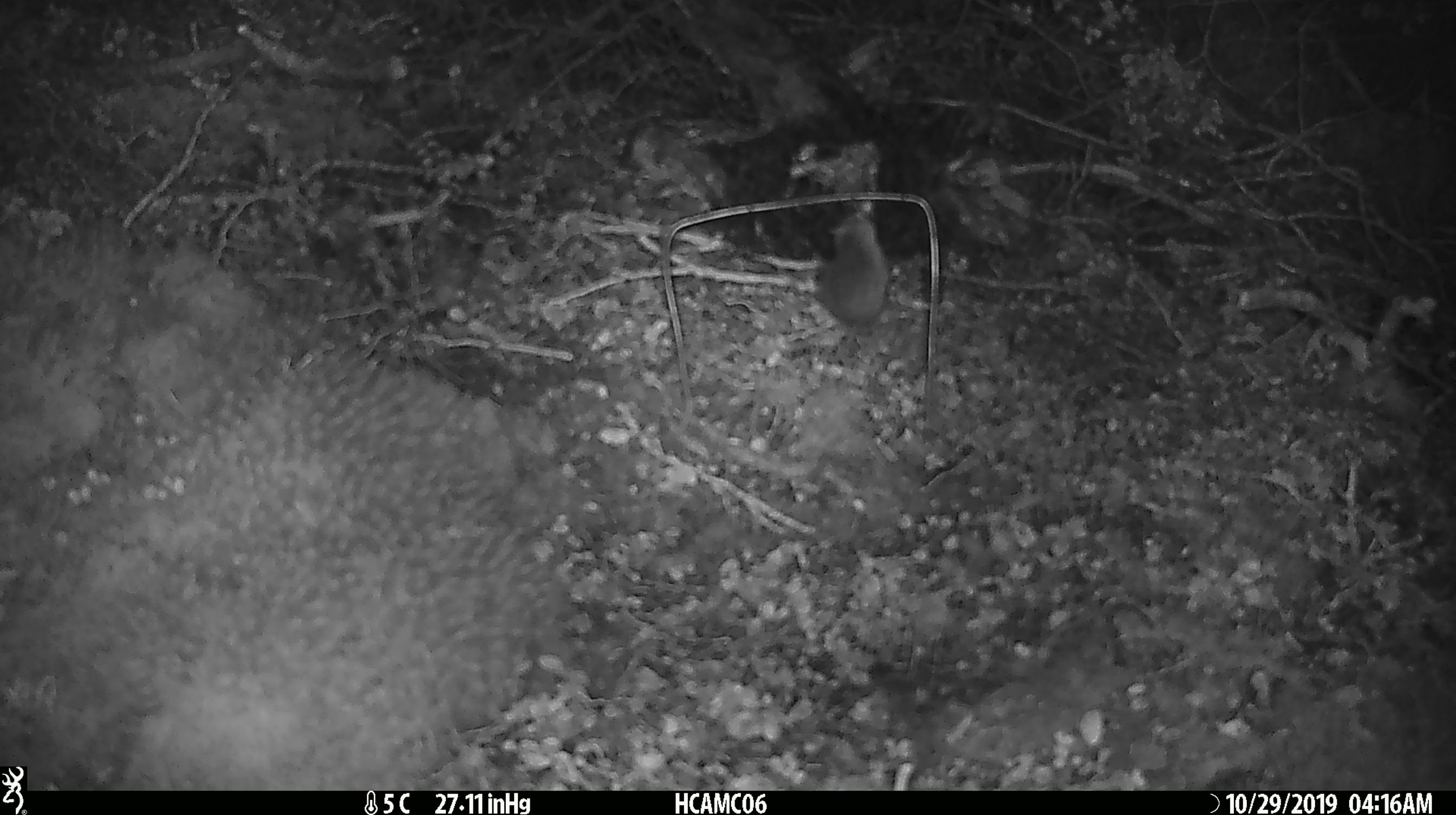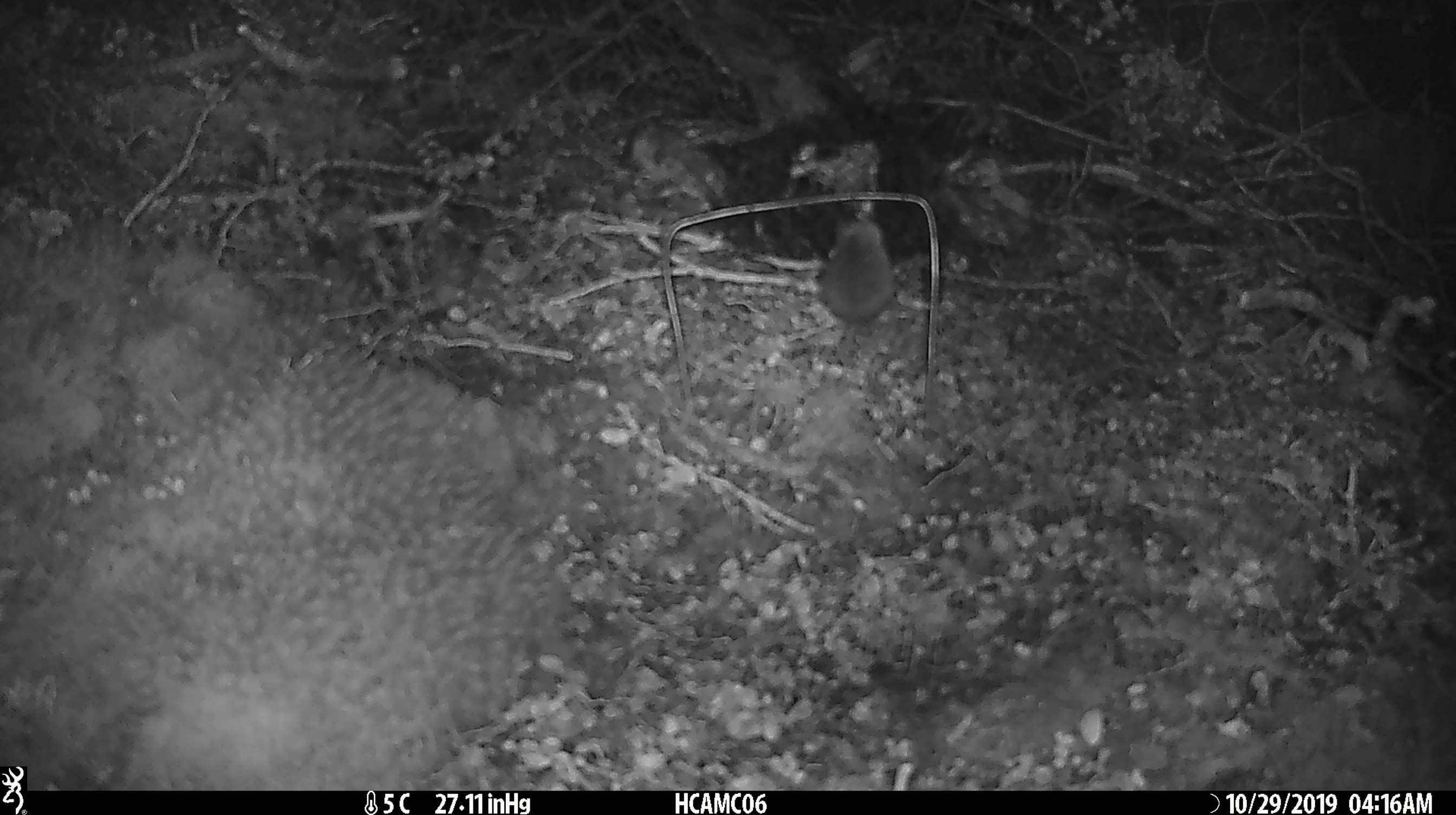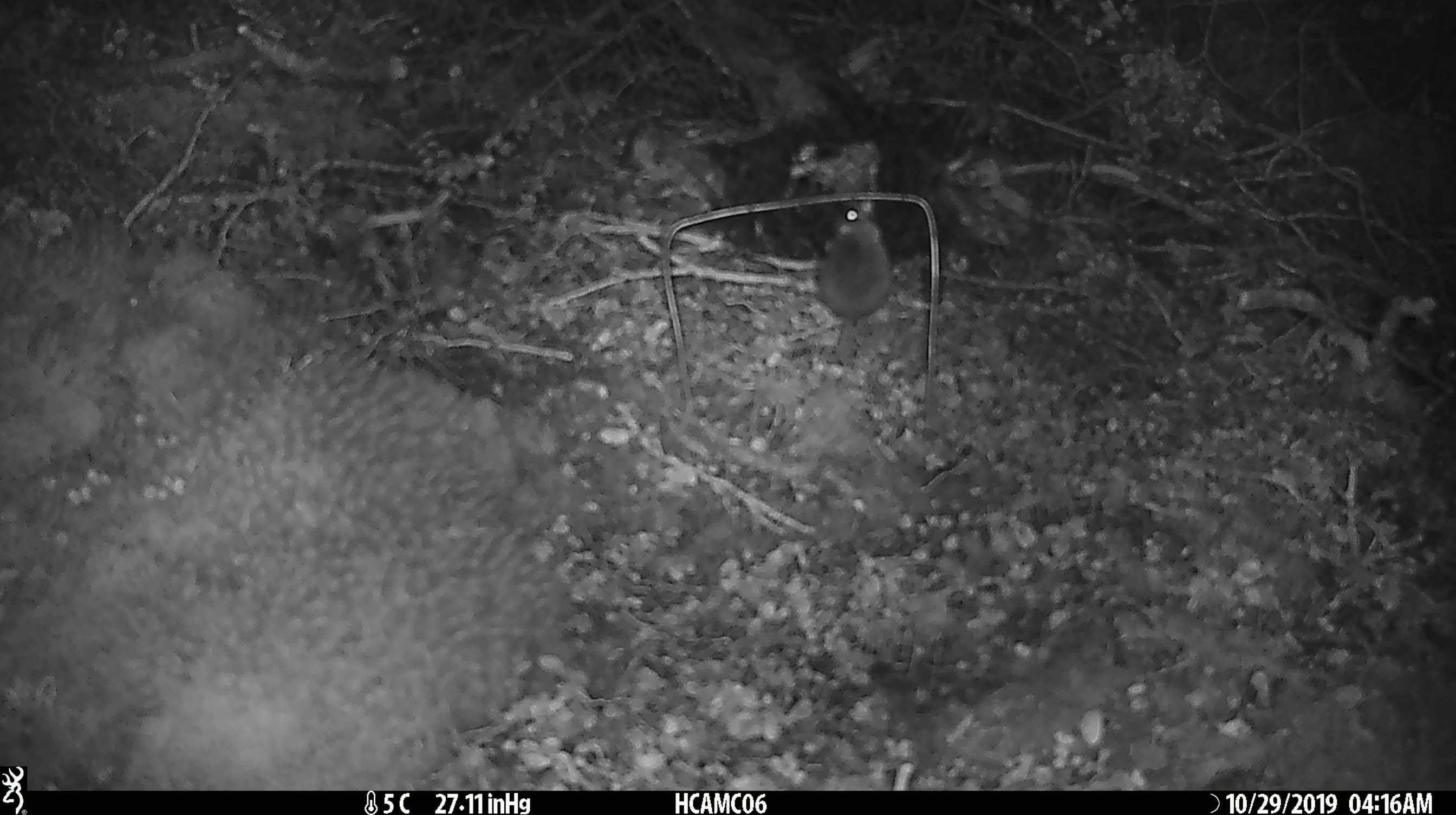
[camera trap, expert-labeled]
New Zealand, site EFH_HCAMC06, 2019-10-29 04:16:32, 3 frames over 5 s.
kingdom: Animalia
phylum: Chordata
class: Mammalia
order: Rodentia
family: Muridae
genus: Mus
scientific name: Mus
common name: mouse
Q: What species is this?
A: Mouse (Mus).